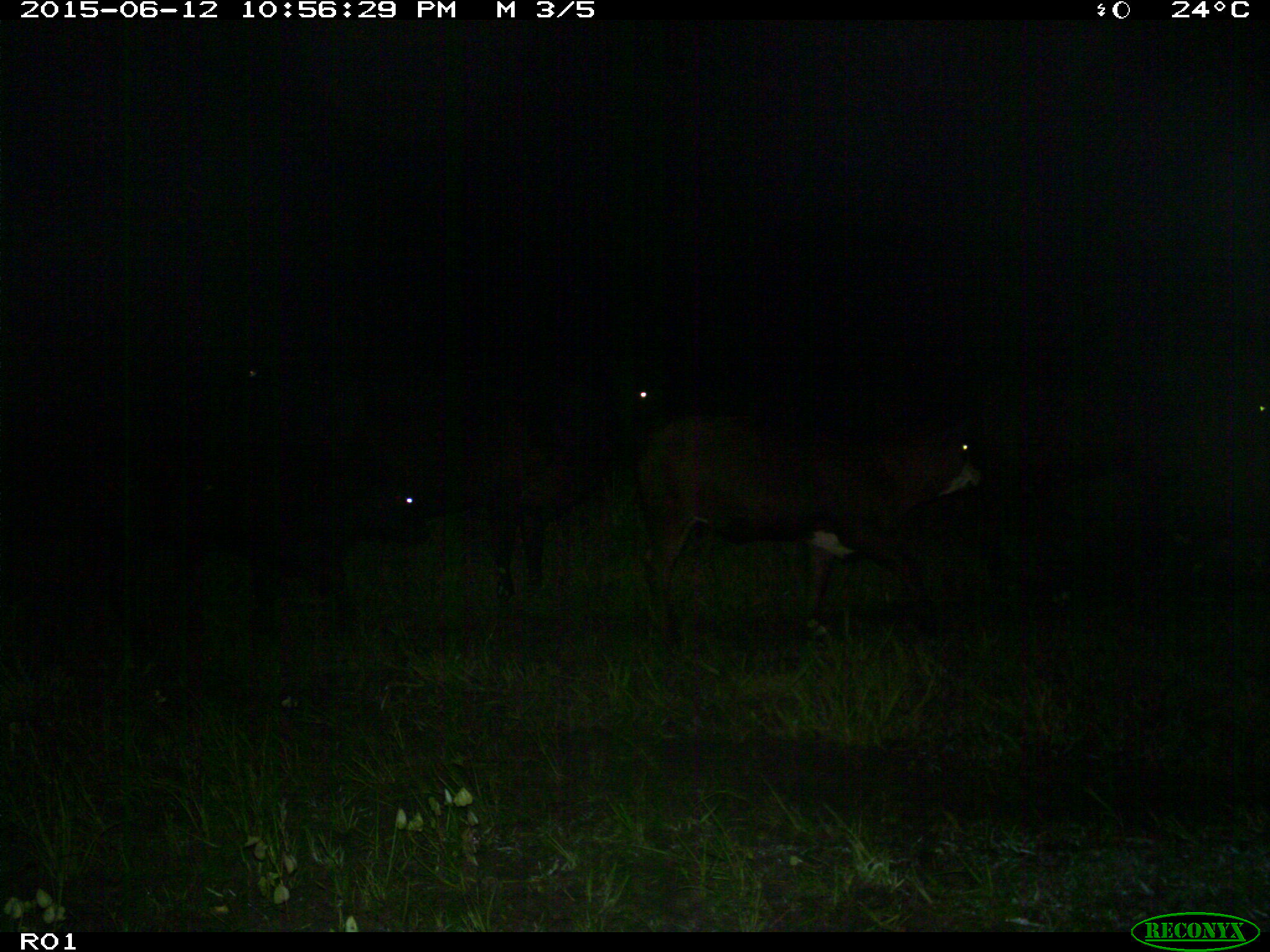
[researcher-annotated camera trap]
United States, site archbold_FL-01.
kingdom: Animalia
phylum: Chordata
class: Mammalia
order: Artiodactyla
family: Bovidae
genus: Bos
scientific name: Bos taurus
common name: domestic cow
Bos taurus (domestic cow).